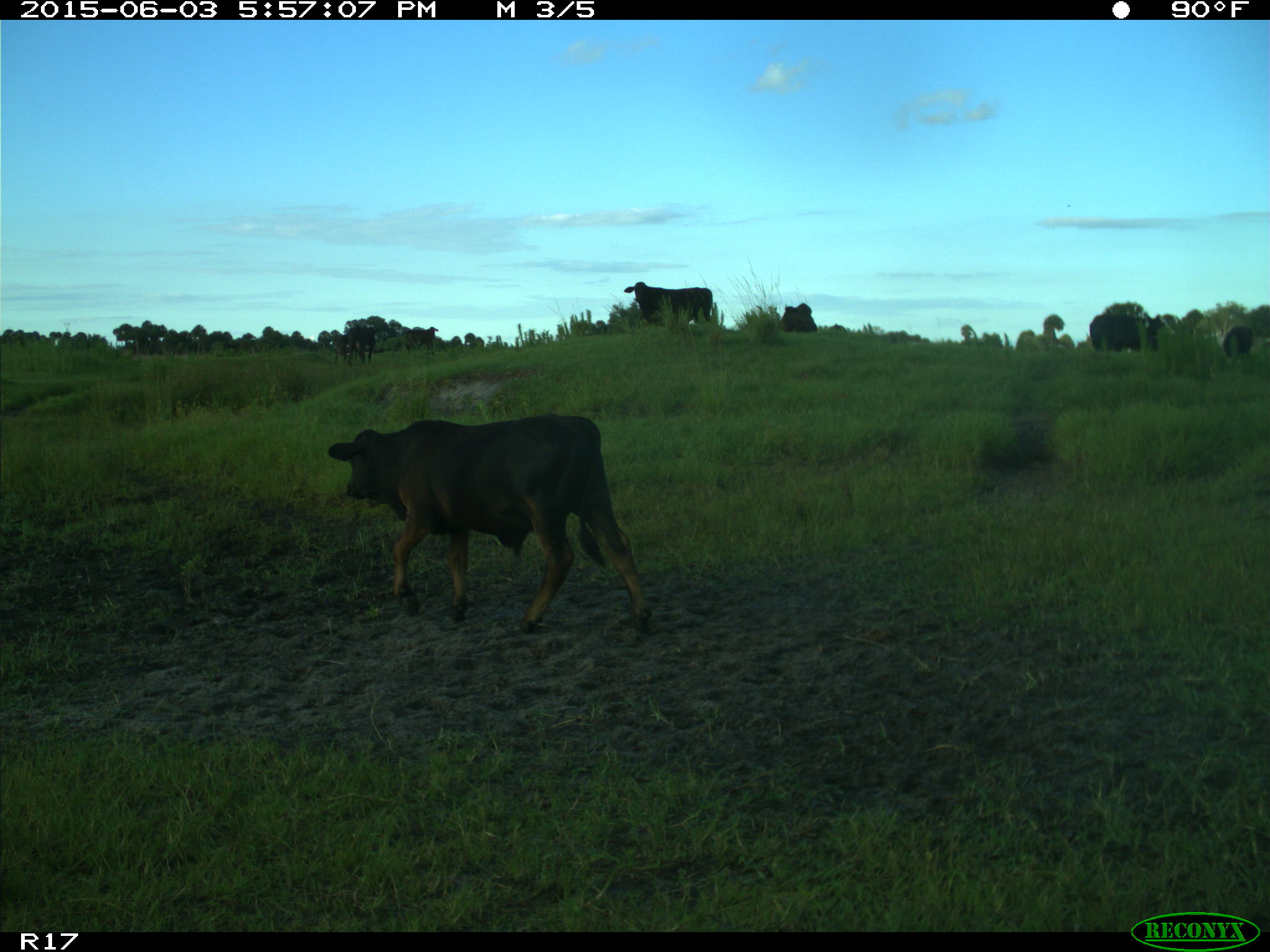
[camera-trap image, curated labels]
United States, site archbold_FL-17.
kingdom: Animalia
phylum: Chordata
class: Mammalia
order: Artiodactyla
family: Bovidae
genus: Bos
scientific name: Bos taurus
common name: domestic cow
Bos taurus (domestic cow).